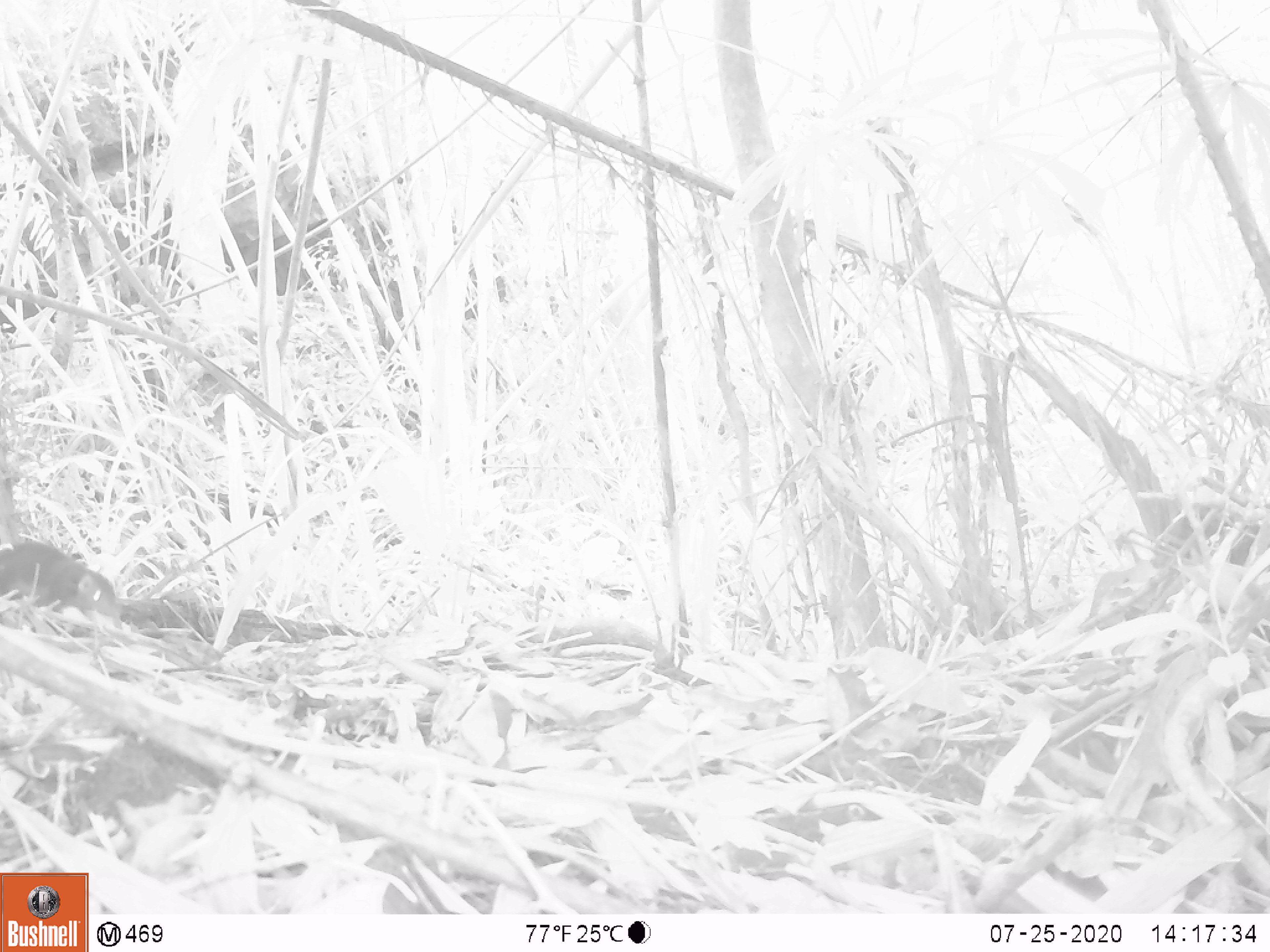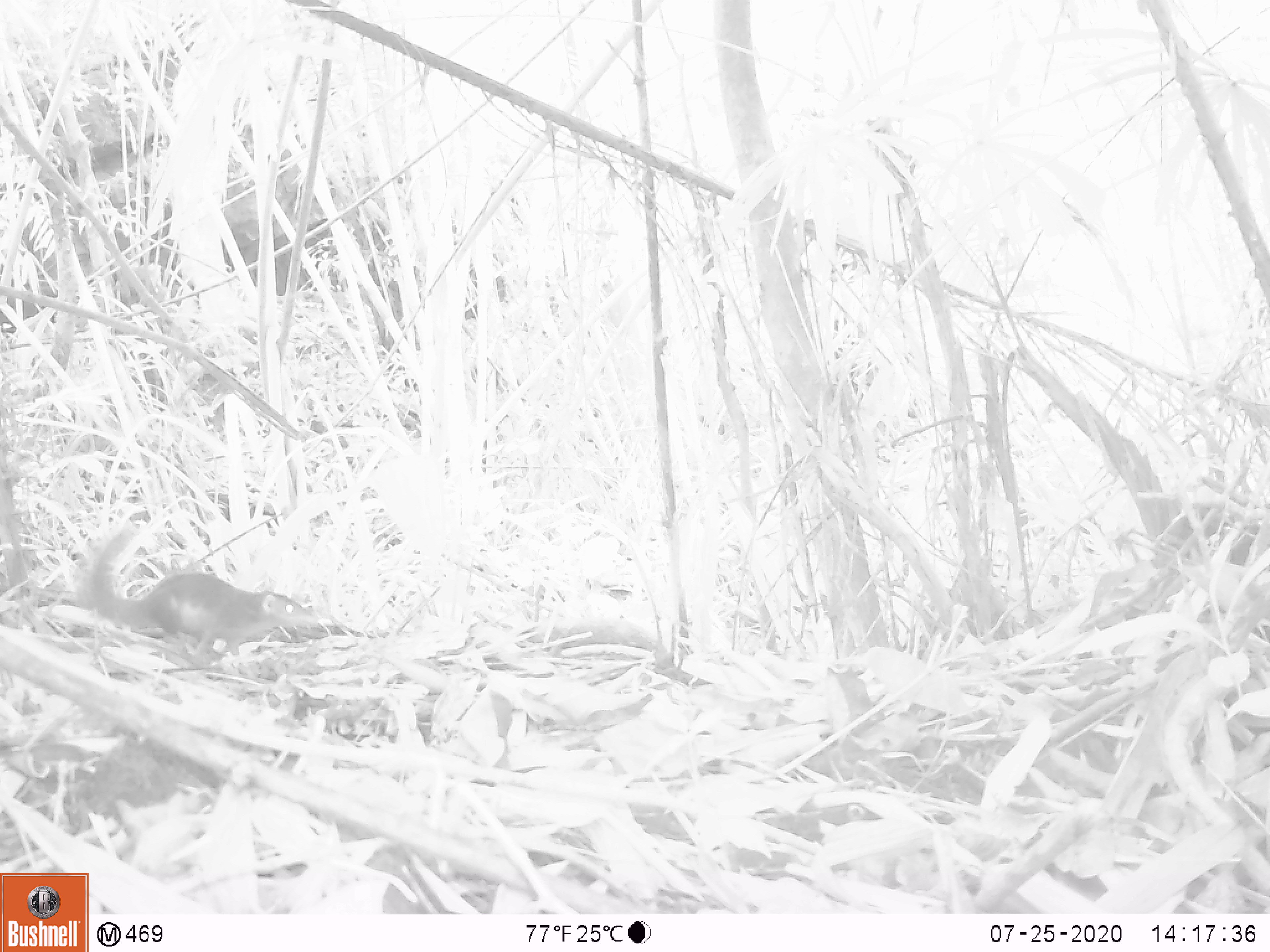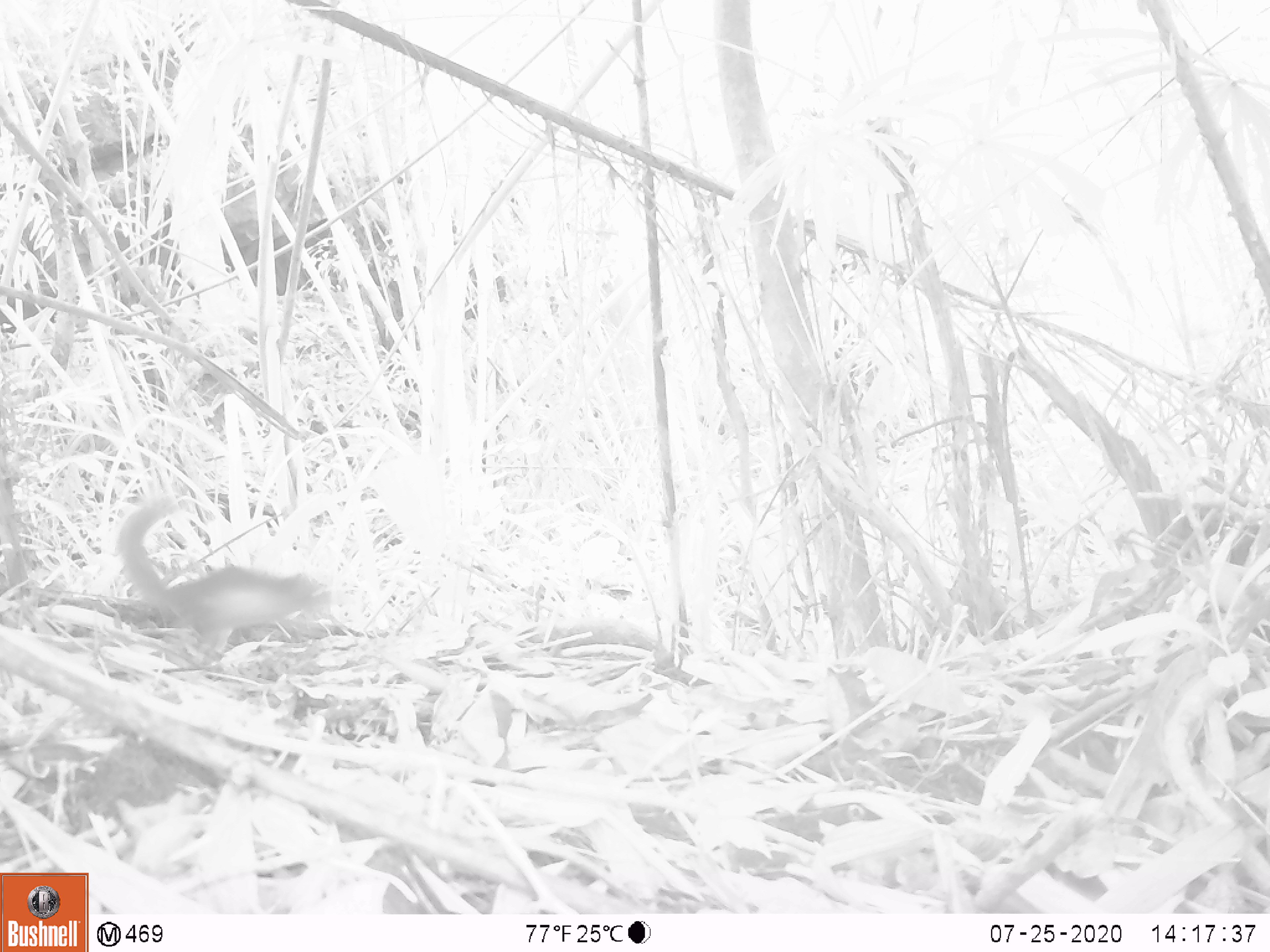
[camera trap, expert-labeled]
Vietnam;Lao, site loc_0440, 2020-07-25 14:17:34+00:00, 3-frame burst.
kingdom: Animalia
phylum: Chordata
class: Mammalia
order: Scandentia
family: Tupaiidae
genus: Tupaia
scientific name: Tupaia belangeri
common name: northern treeshrew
Northern treeshrew (Tupaia belangeri). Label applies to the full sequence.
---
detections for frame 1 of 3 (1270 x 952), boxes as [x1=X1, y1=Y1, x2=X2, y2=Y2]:
northern treeshrew: [x1=0, y1=539, x2=120, y2=621]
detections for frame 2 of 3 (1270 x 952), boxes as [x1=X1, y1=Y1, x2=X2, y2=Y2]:
northern treeshrew: [x1=86, y1=528, x2=318, y2=668]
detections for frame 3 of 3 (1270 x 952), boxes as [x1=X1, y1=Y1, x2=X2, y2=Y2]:
northern treeshrew: [x1=117, y1=495, x2=331, y2=662]